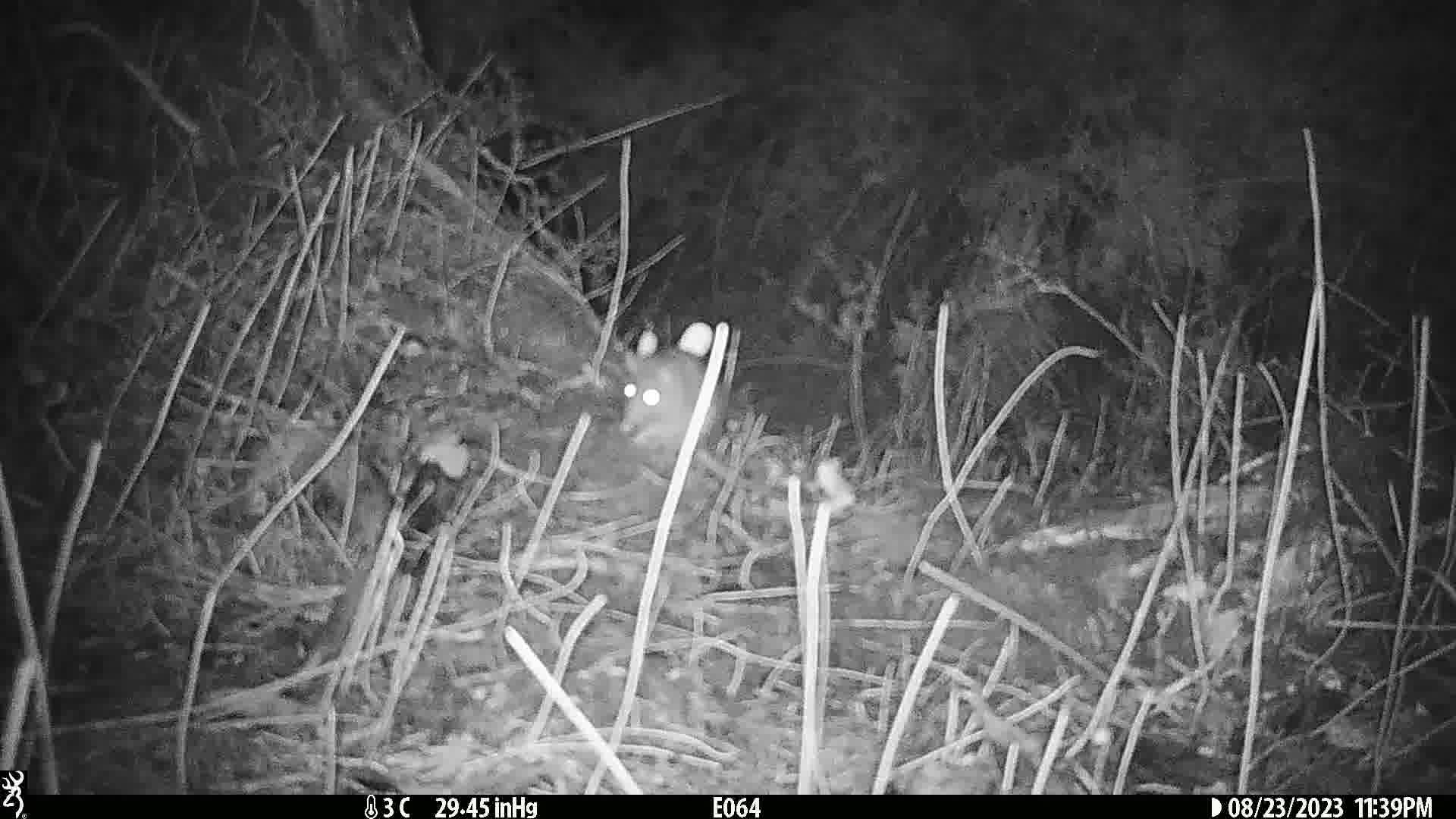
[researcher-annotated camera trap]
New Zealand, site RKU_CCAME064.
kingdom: Animalia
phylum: Chordata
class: Mammalia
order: Rodentia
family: Muridae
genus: Rattus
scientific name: Rattus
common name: rat